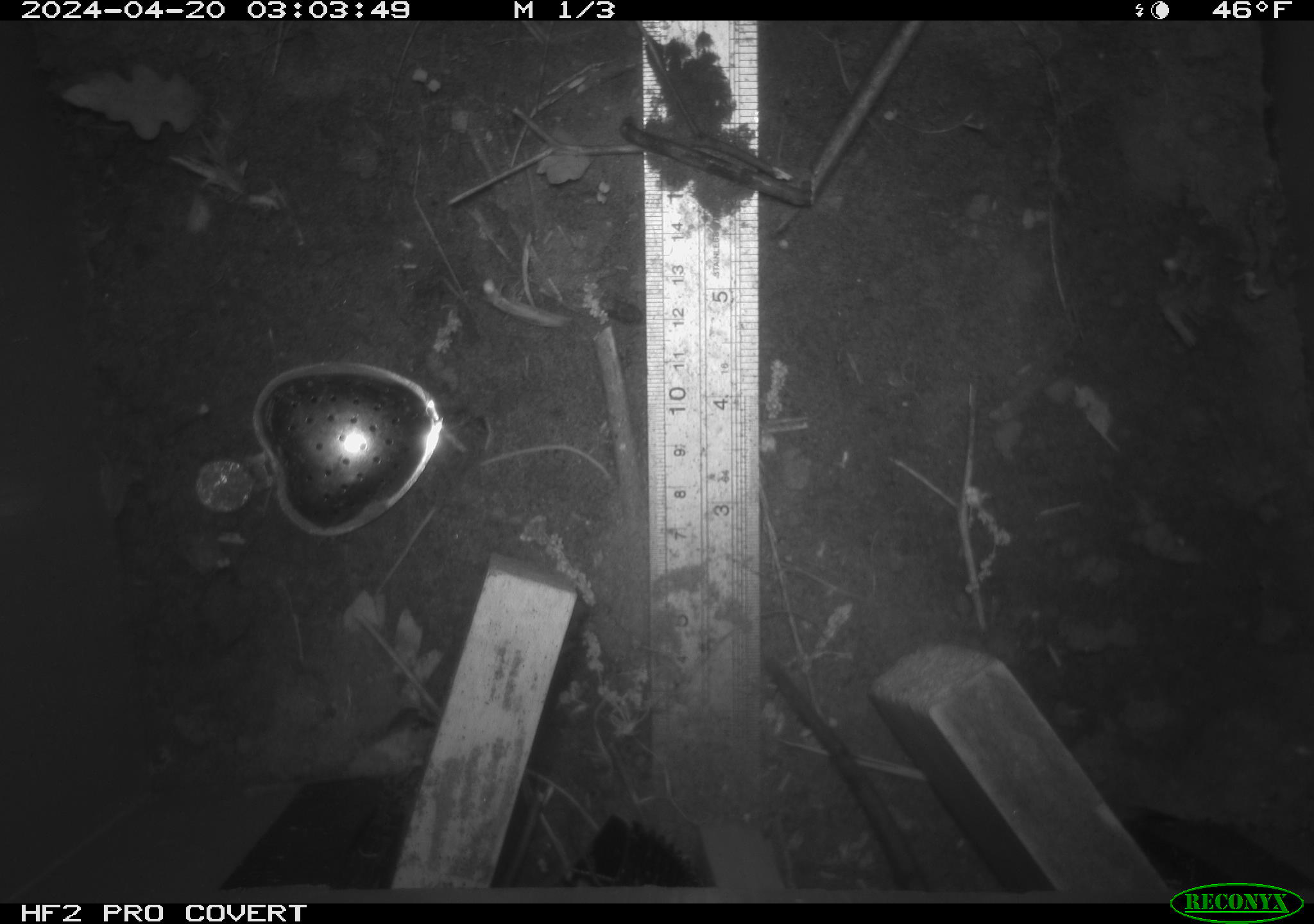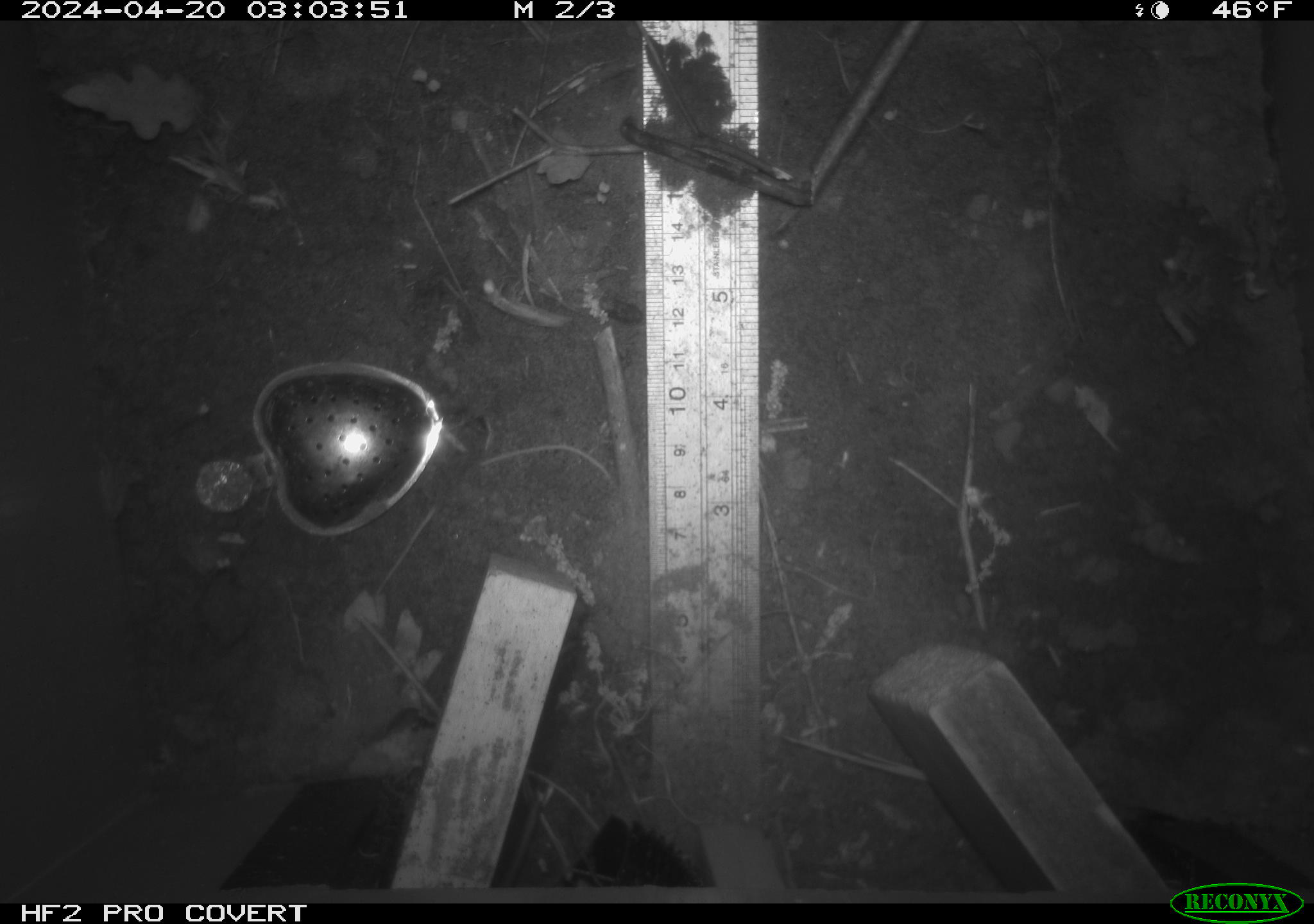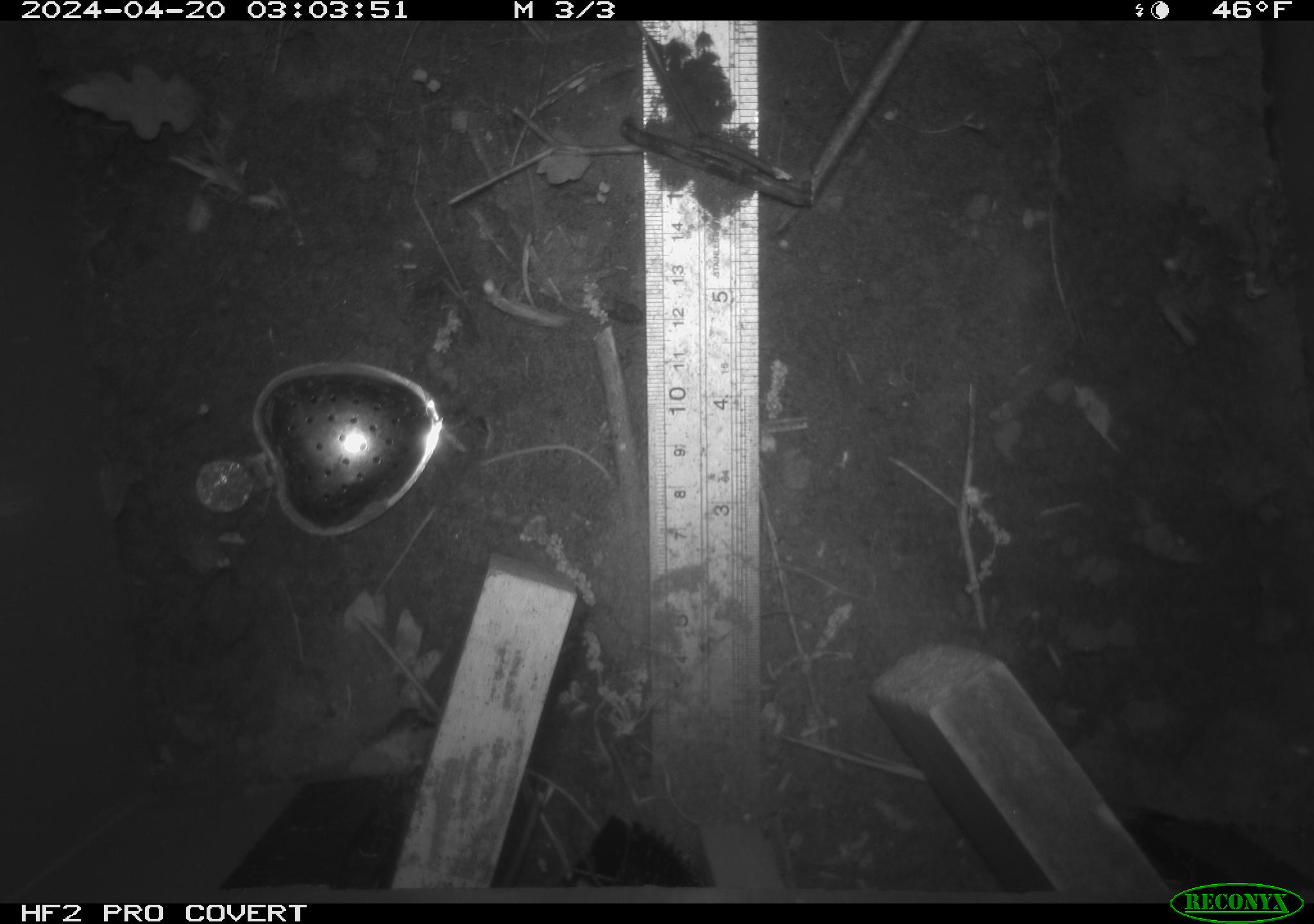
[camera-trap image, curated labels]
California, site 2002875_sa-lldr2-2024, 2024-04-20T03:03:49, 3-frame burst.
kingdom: Animalia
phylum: Chordata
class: Mammalia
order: Rodentia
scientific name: Rodentia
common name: rodent